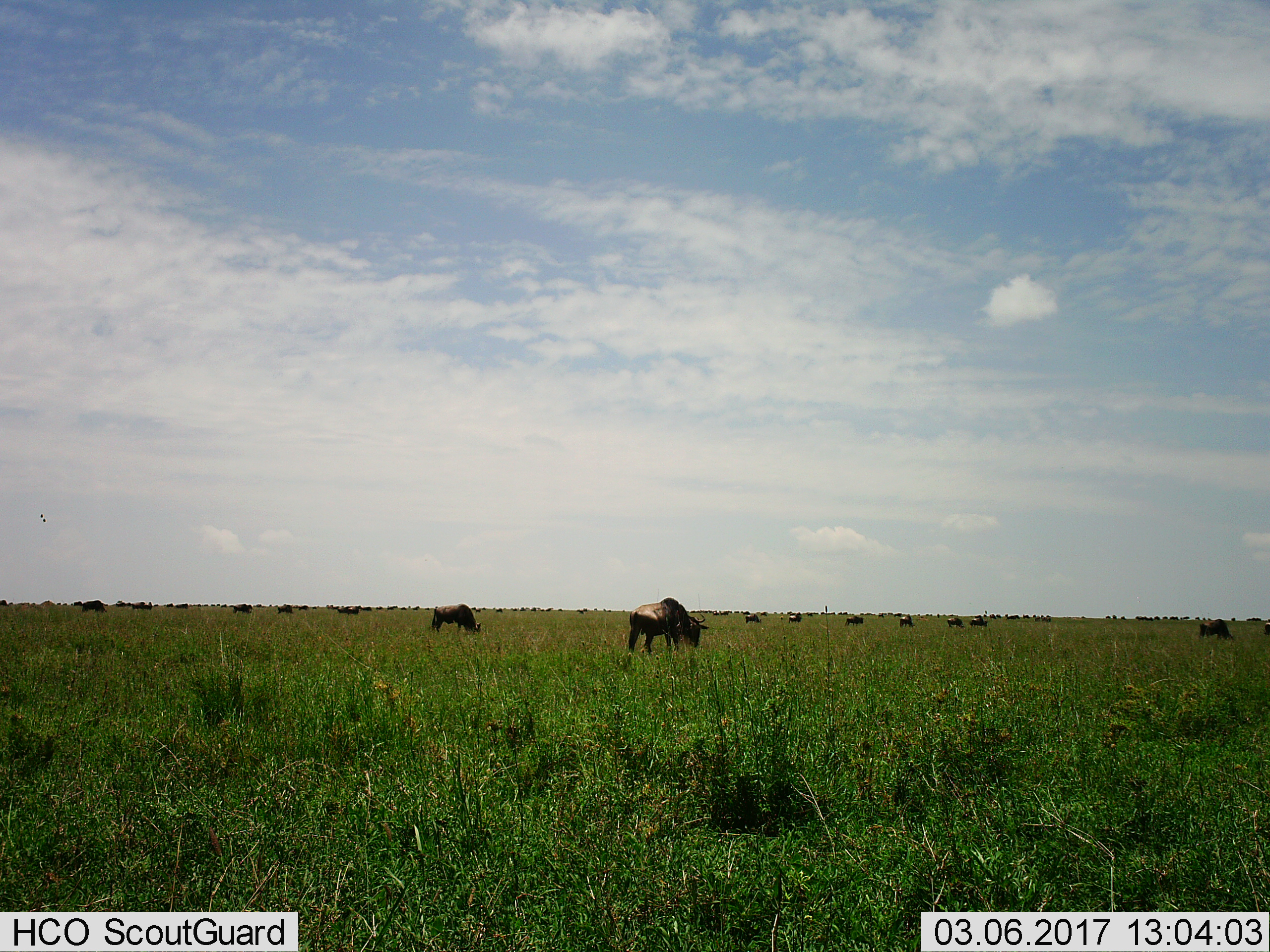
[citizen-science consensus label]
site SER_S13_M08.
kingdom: Animalia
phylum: Chordata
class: Mammalia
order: Artiodactyla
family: Bovidae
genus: Connochaetes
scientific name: Connochaetes taurinus taurinus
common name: blue wildebeest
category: wildebeestblue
Wildebeestblue (blue wildebeest) (Connochaetes taurinus taurinus), count 51+. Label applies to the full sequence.